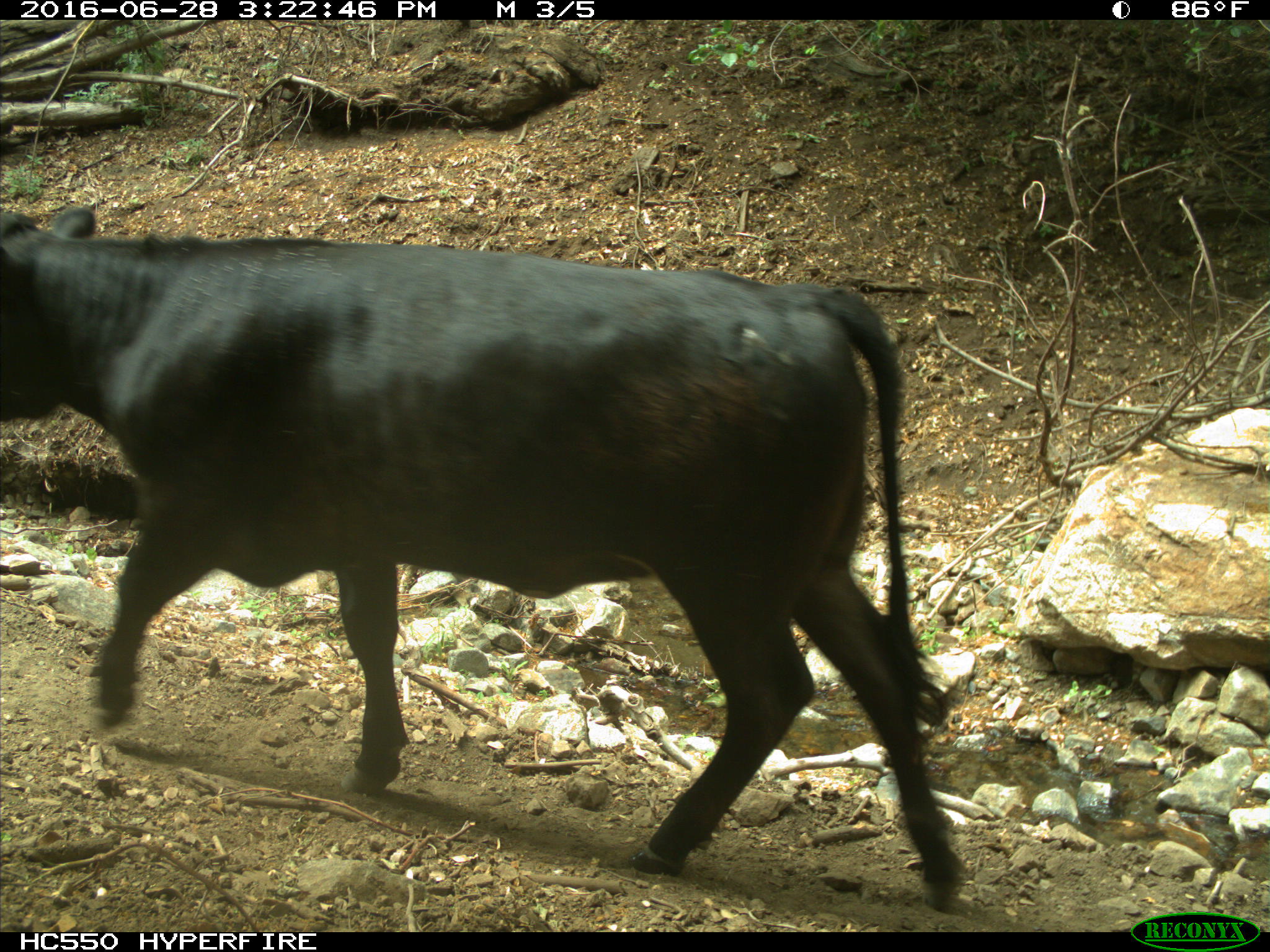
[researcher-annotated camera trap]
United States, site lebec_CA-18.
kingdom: Animalia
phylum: Chordata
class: Mammalia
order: Artiodactyla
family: Bovidae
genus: Bos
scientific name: Bos taurus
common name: domestic cow